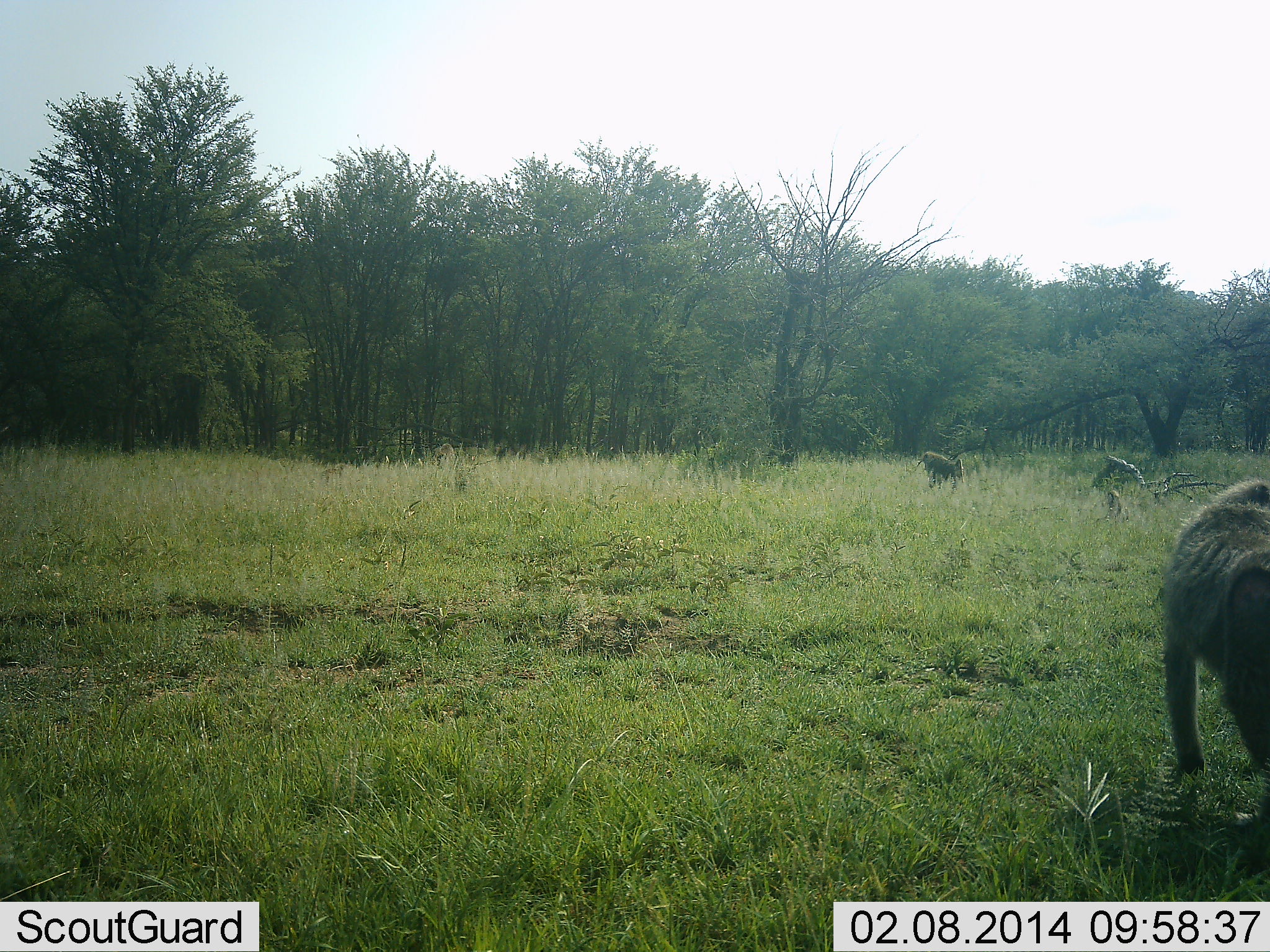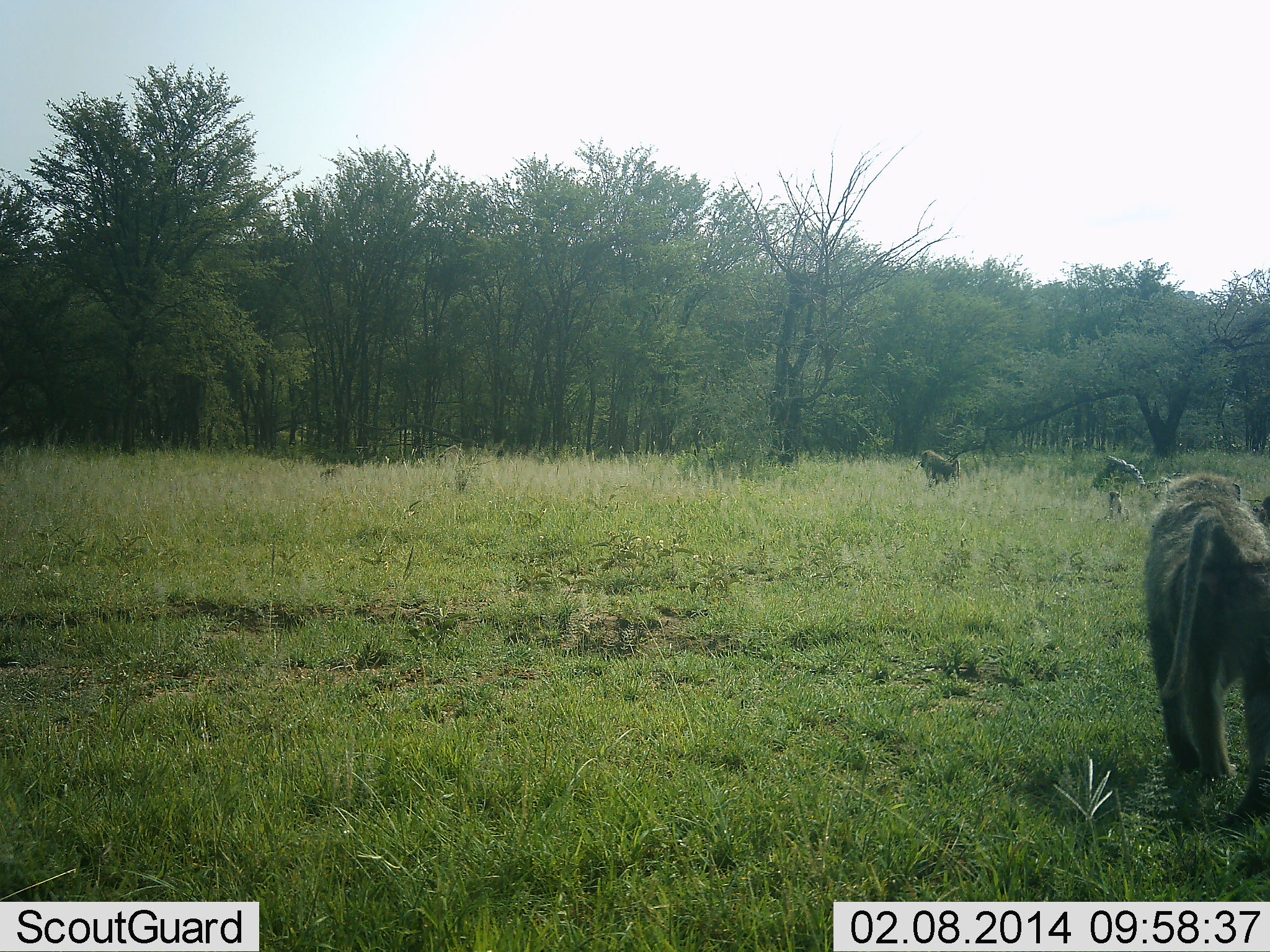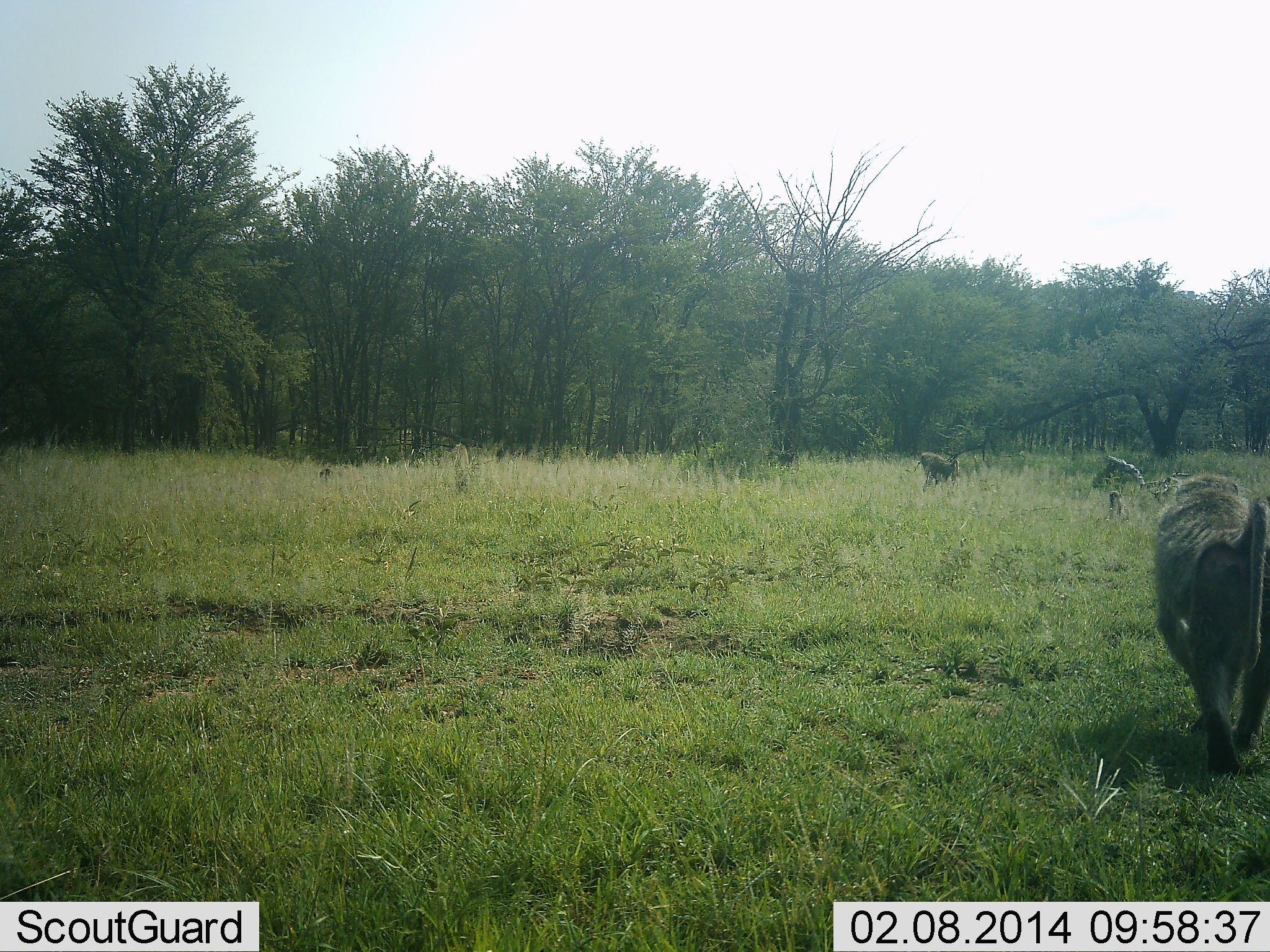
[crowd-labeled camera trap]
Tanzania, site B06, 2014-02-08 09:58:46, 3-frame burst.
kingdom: Animalia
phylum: Chordata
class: Mammalia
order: Primates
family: Cercopithecidae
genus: Papio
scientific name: Papio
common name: baboon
Baboon (Papio), count 3. Behavior (volunteer vote fractions): standing 40%, resting 20%, moving 50%, interacting 0%. Young present (vote fraction): 30%. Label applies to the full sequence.